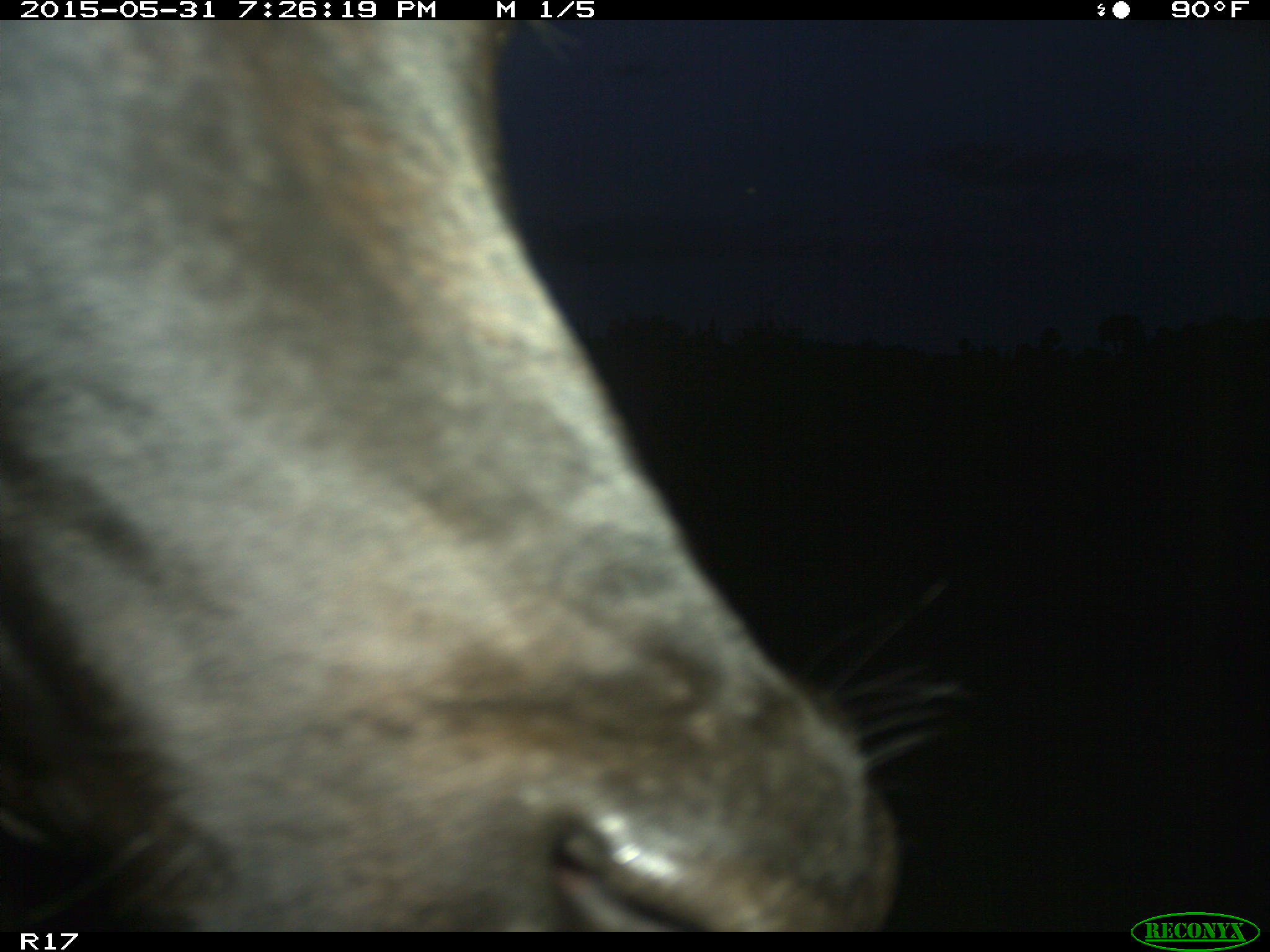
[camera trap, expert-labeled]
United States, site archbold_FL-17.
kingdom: Animalia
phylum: Chordata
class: Mammalia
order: Artiodactyla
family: Bovidae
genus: Bos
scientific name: Bos taurus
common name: domestic cow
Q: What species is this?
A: Bos taurus (domestic cow).